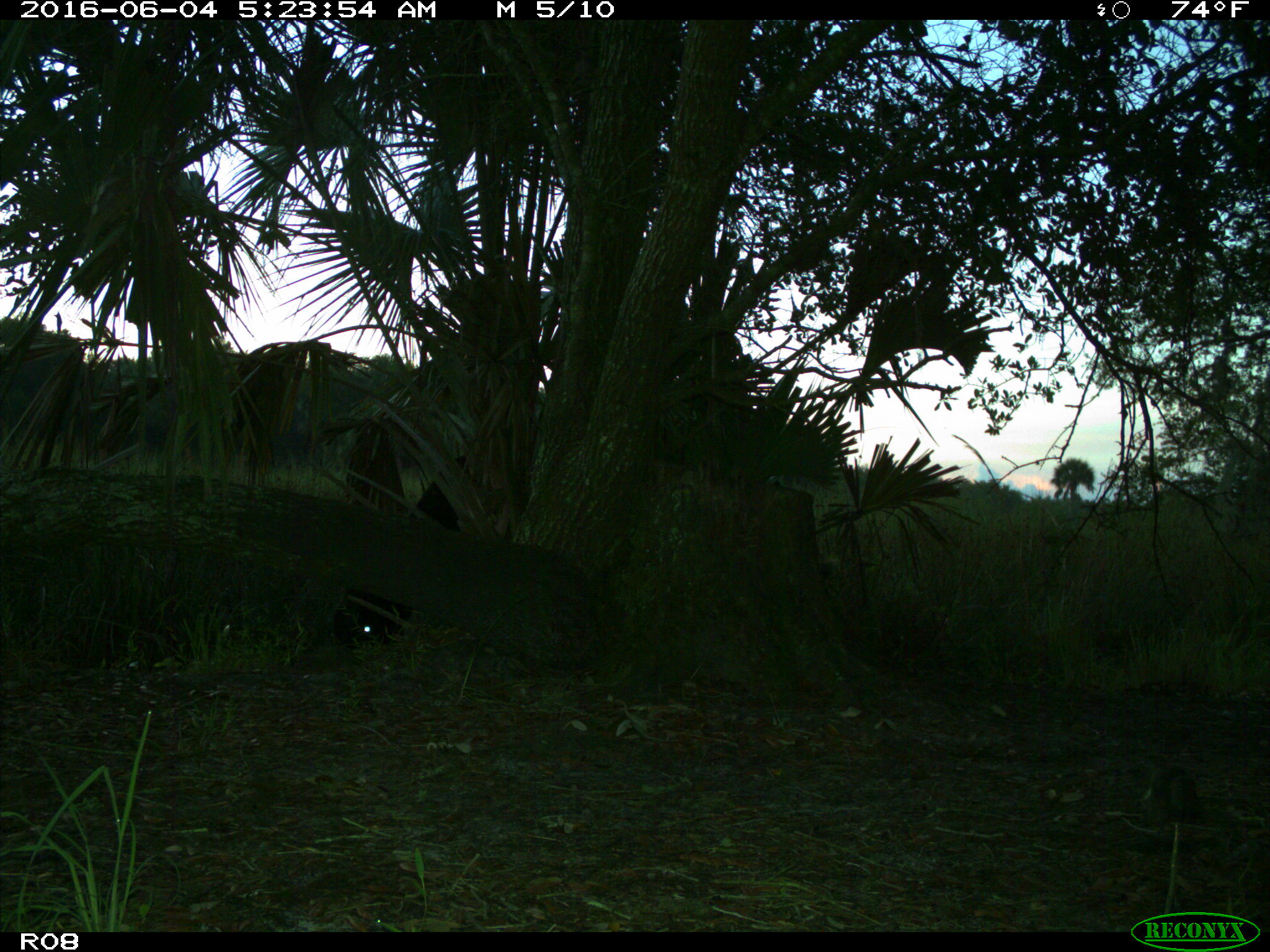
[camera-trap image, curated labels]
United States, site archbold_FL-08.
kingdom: Animalia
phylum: Chordata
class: Mammalia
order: Artiodactyla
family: Bovidae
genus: Bos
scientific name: Bos taurus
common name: domestic cow